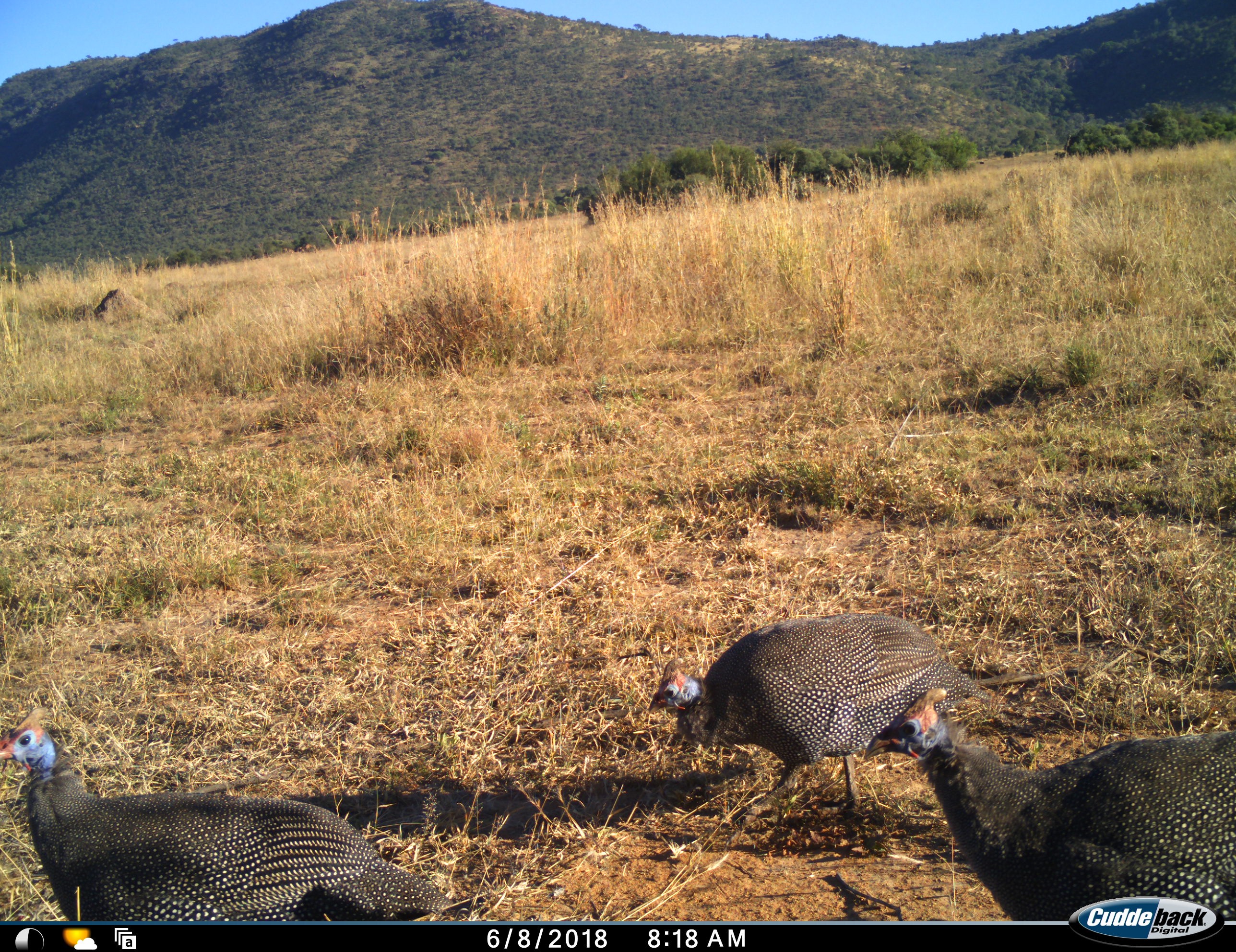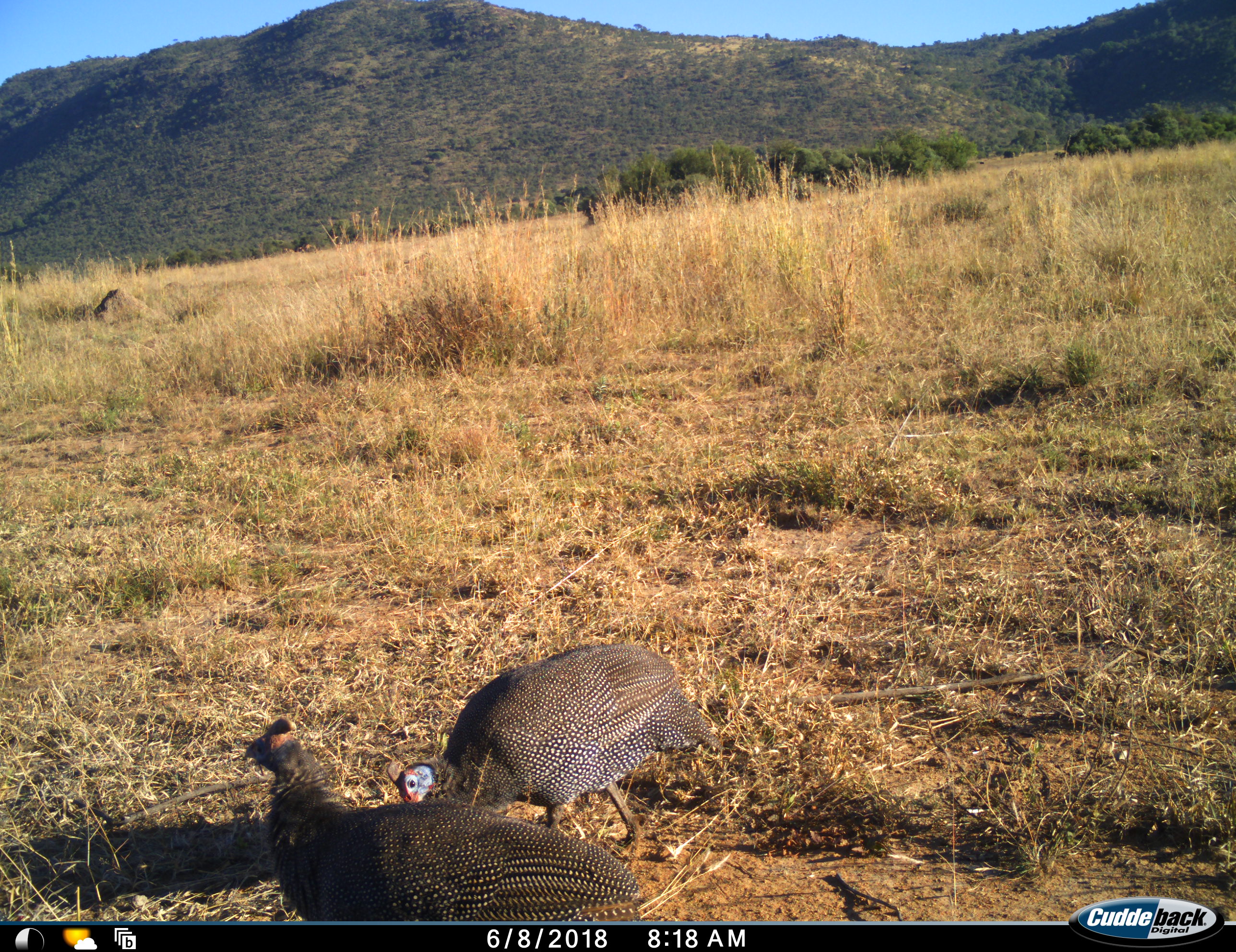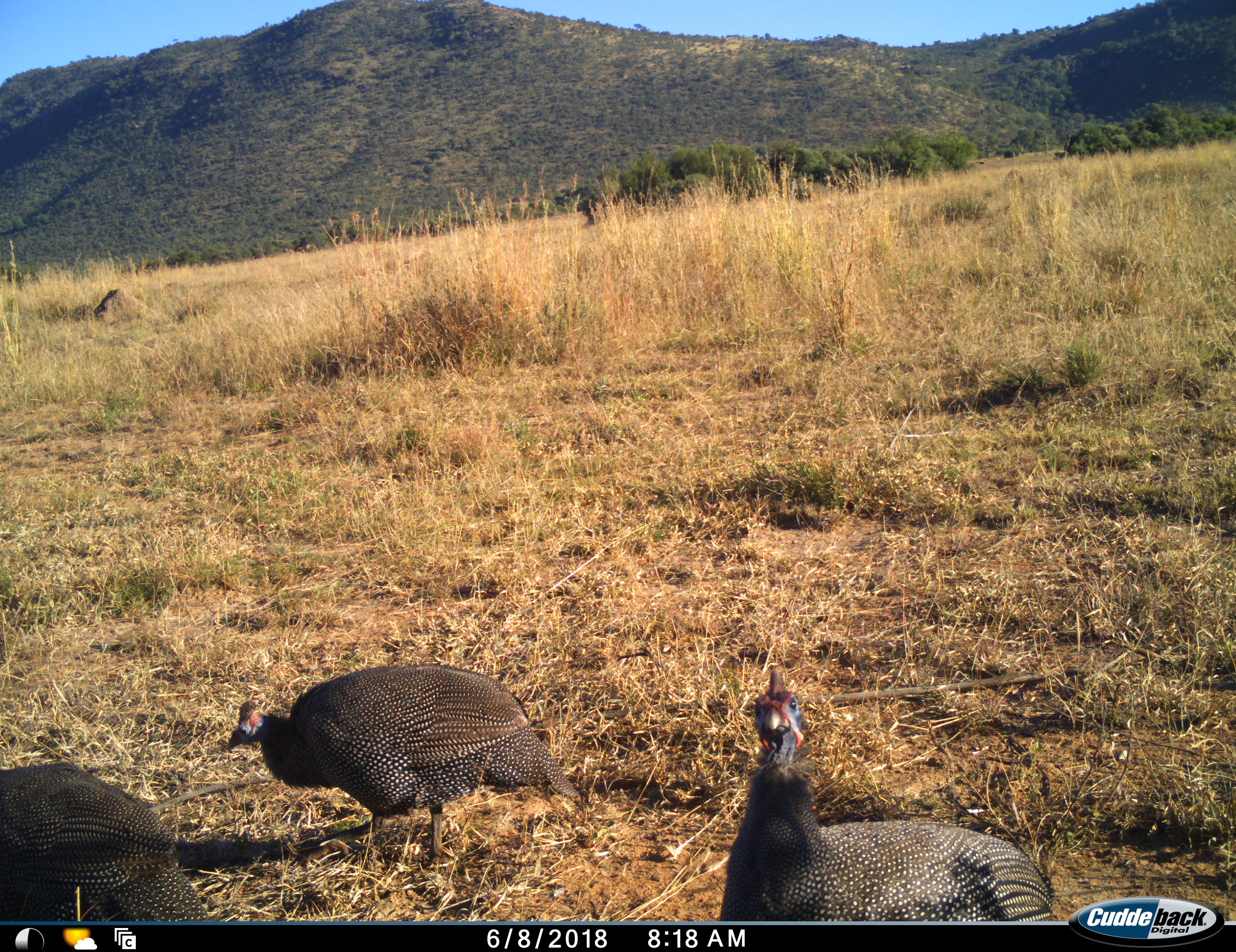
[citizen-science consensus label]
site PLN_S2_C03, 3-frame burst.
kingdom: Animalia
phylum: Chordata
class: Aves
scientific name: Aves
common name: bird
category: birdother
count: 3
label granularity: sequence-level